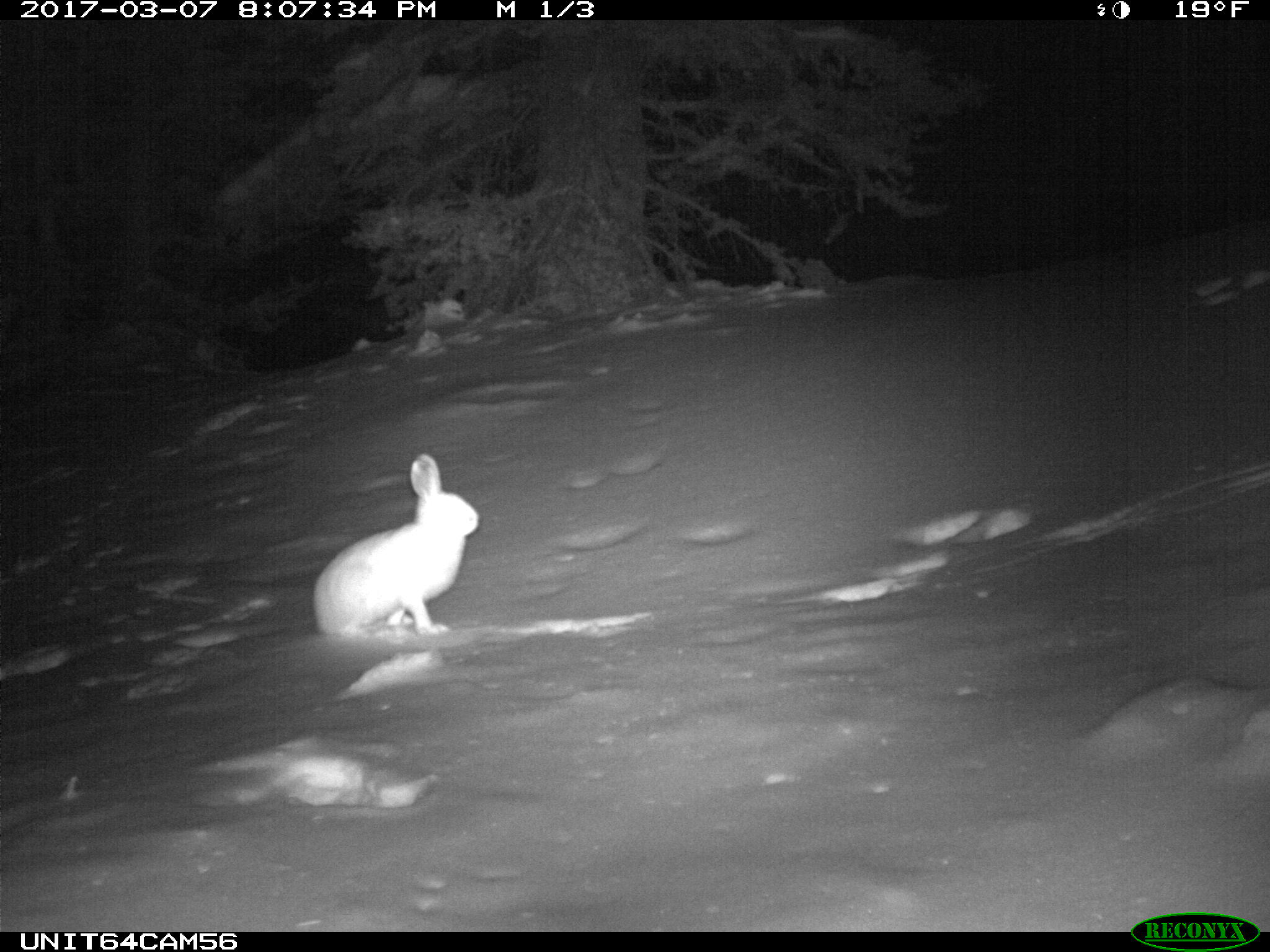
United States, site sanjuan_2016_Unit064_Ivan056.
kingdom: Animalia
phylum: Chordata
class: Mammalia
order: Lagomorpha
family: Leporidae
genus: Lepus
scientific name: Lepus americanus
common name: snowshoe hare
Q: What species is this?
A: Lepus americanus (snowshoe hare).